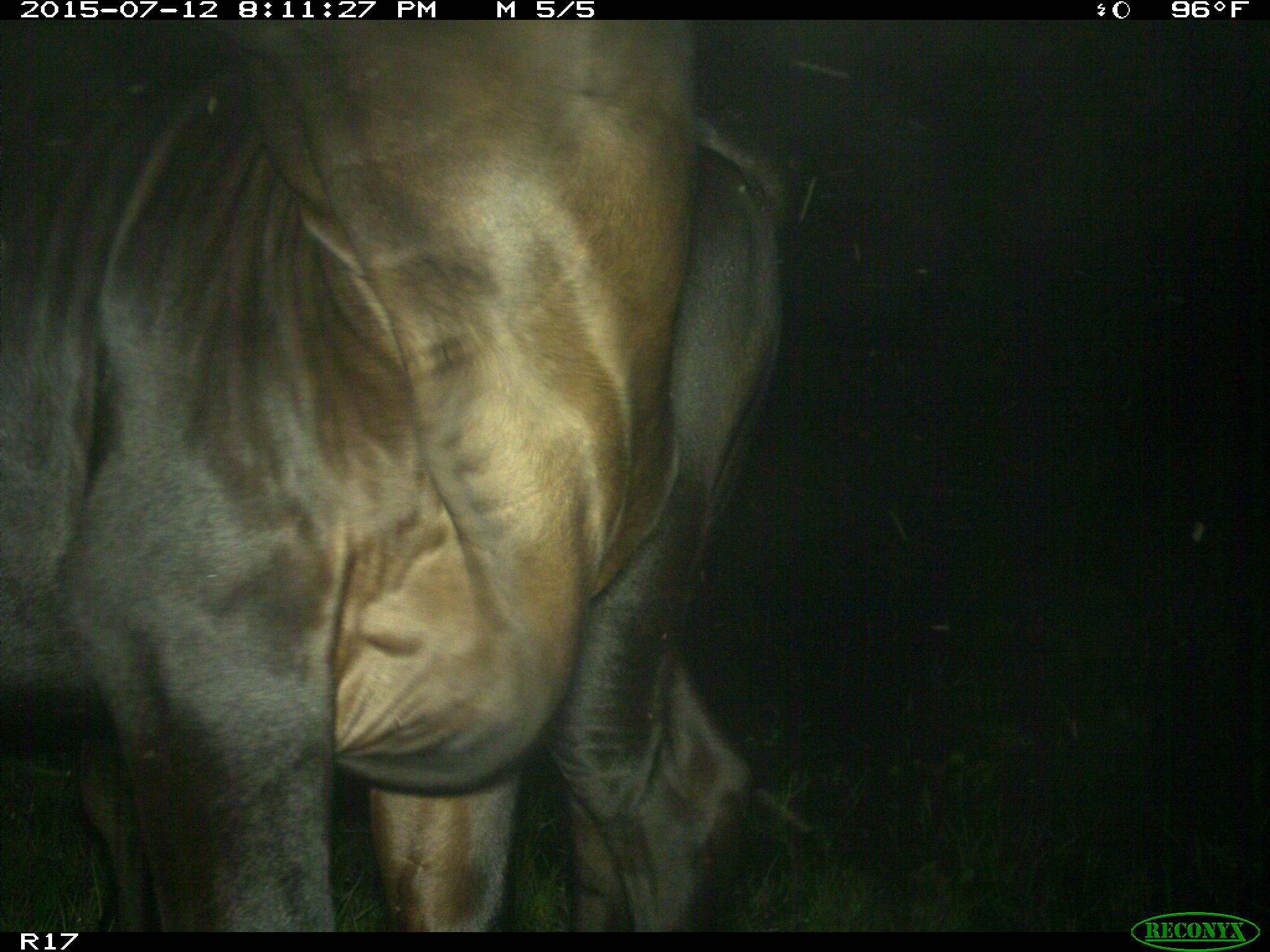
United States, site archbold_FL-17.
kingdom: Animalia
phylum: Chordata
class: Mammalia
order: Artiodactyla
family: Bovidae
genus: Bos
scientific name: Bos taurus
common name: domestic cow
Bos taurus (domestic cow).